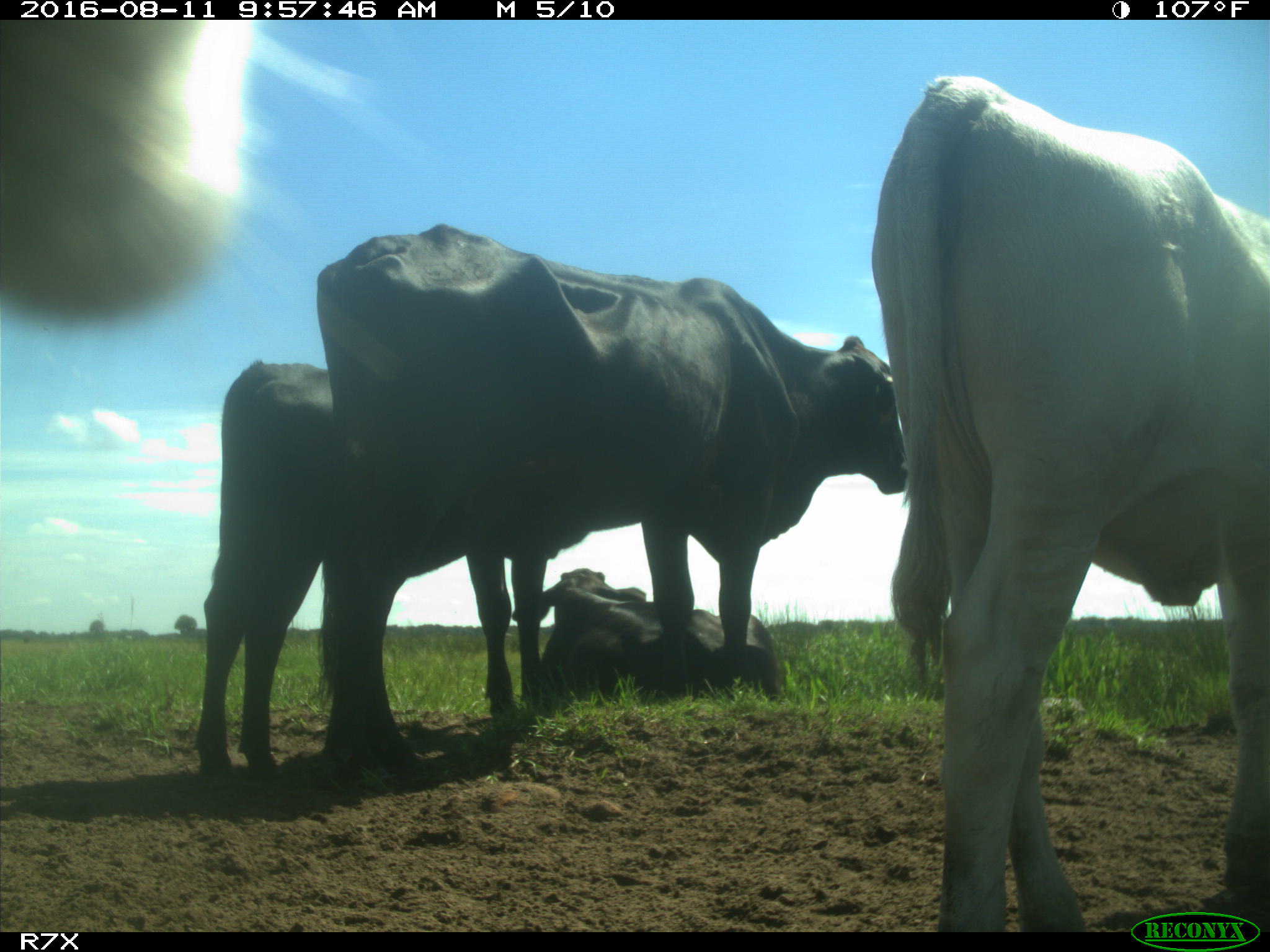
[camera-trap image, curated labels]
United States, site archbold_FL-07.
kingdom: Animalia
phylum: Chordata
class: Mammalia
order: Artiodactyla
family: Bovidae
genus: Bos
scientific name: Bos taurus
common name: domestic cow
Bos taurus (domestic cow).